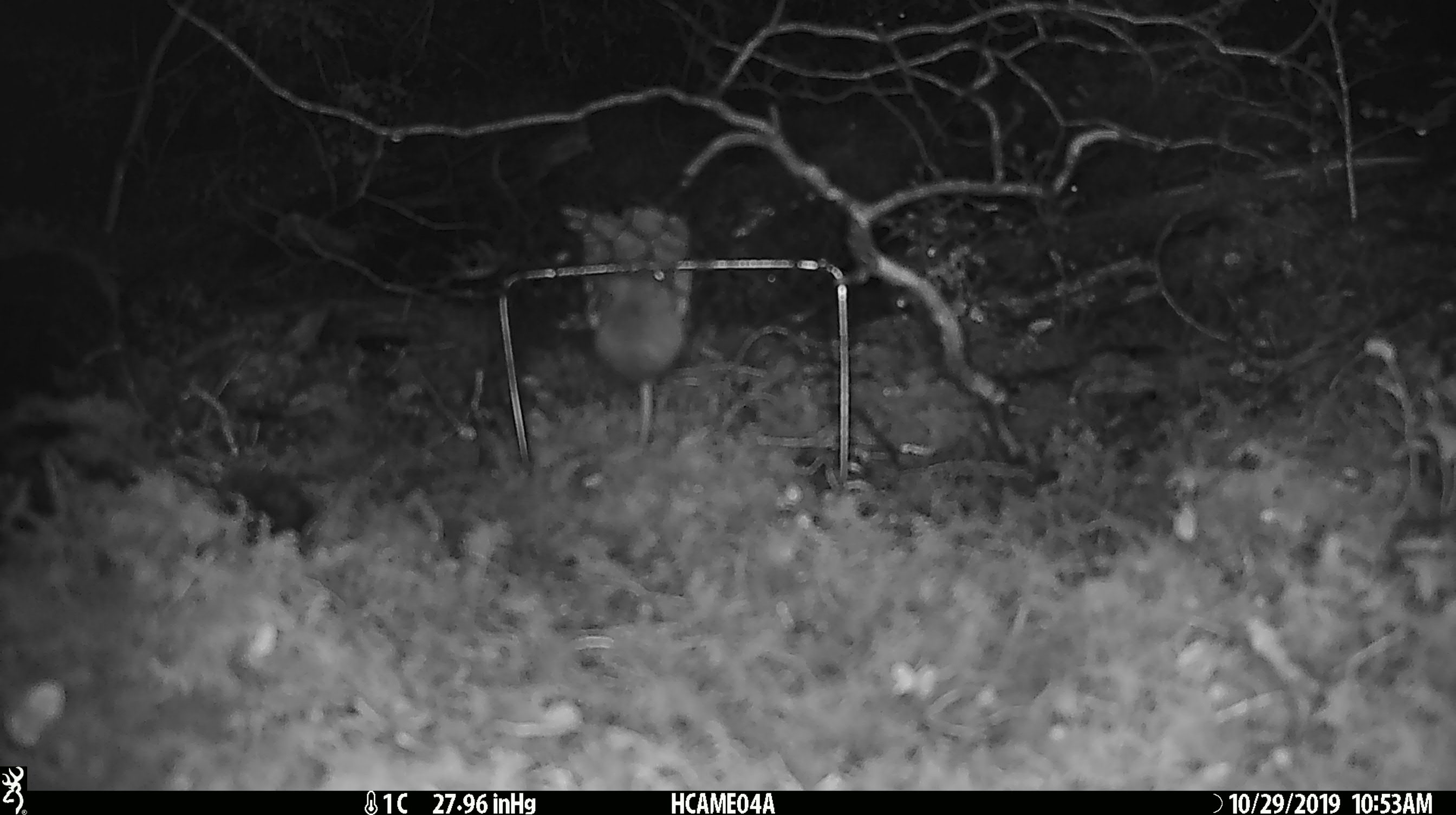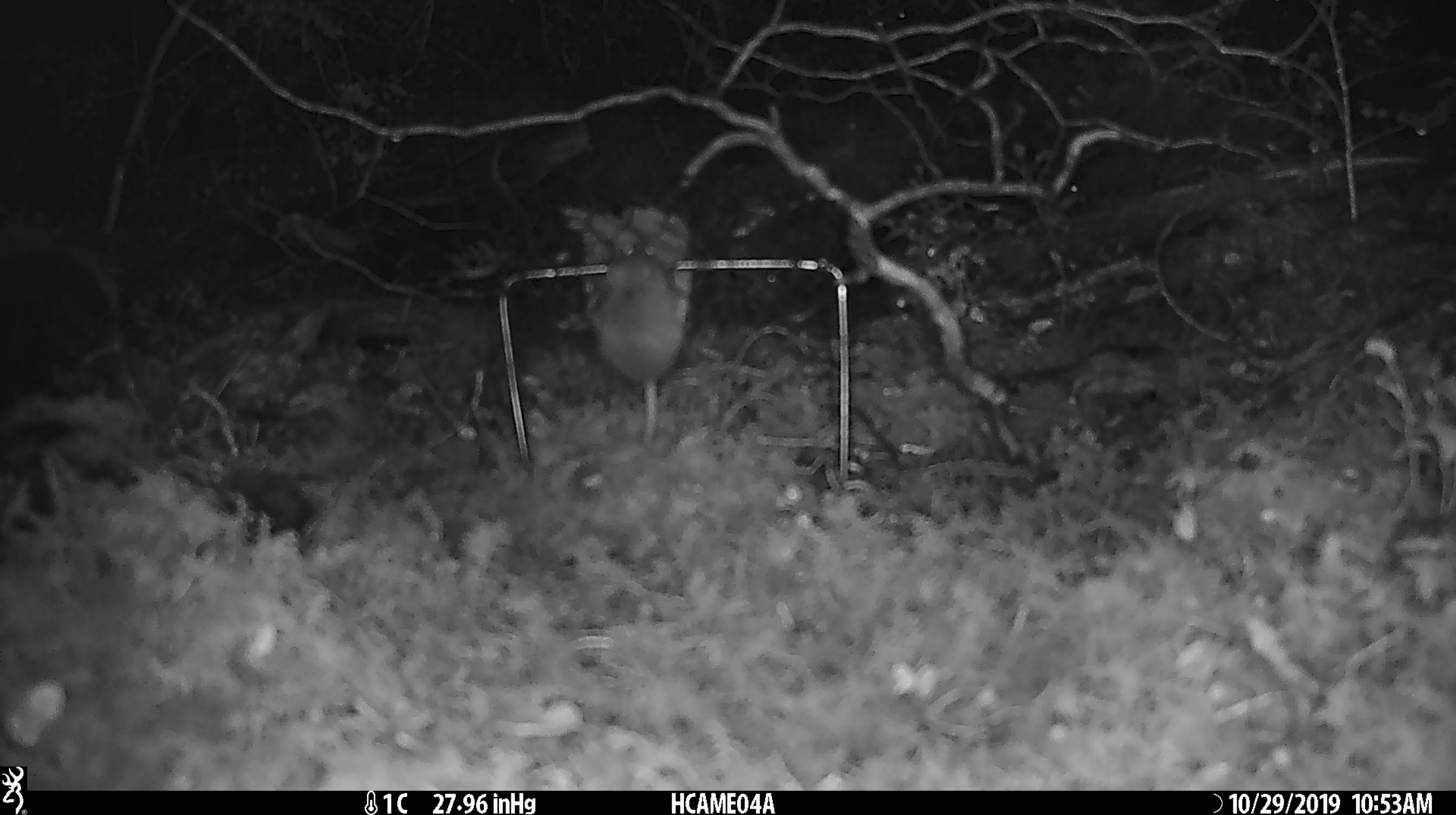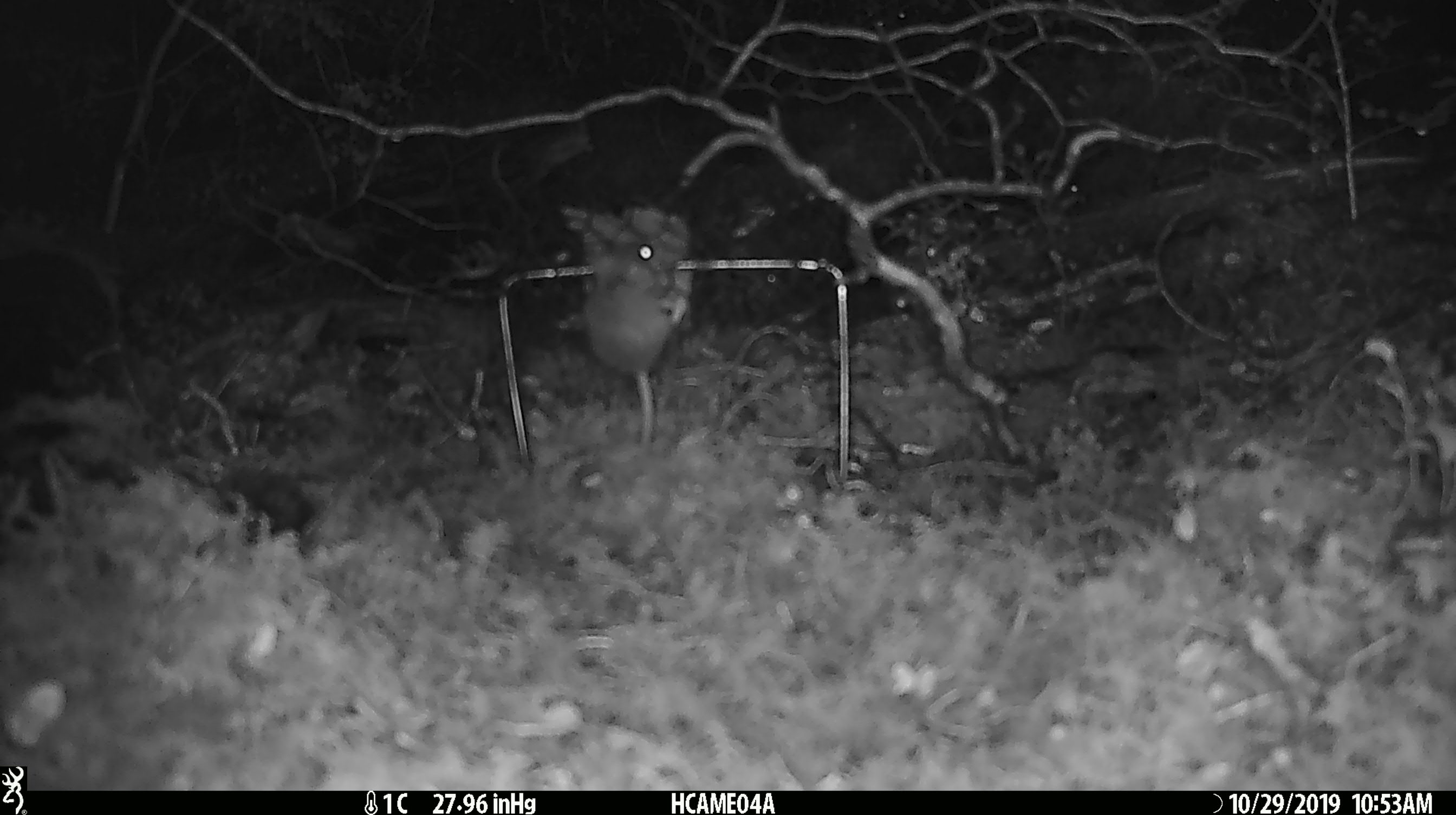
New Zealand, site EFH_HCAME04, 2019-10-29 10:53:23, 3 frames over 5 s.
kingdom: Animalia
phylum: Chordata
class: Mammalia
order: Rodentia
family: Muridae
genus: Mus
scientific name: Mus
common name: mouse